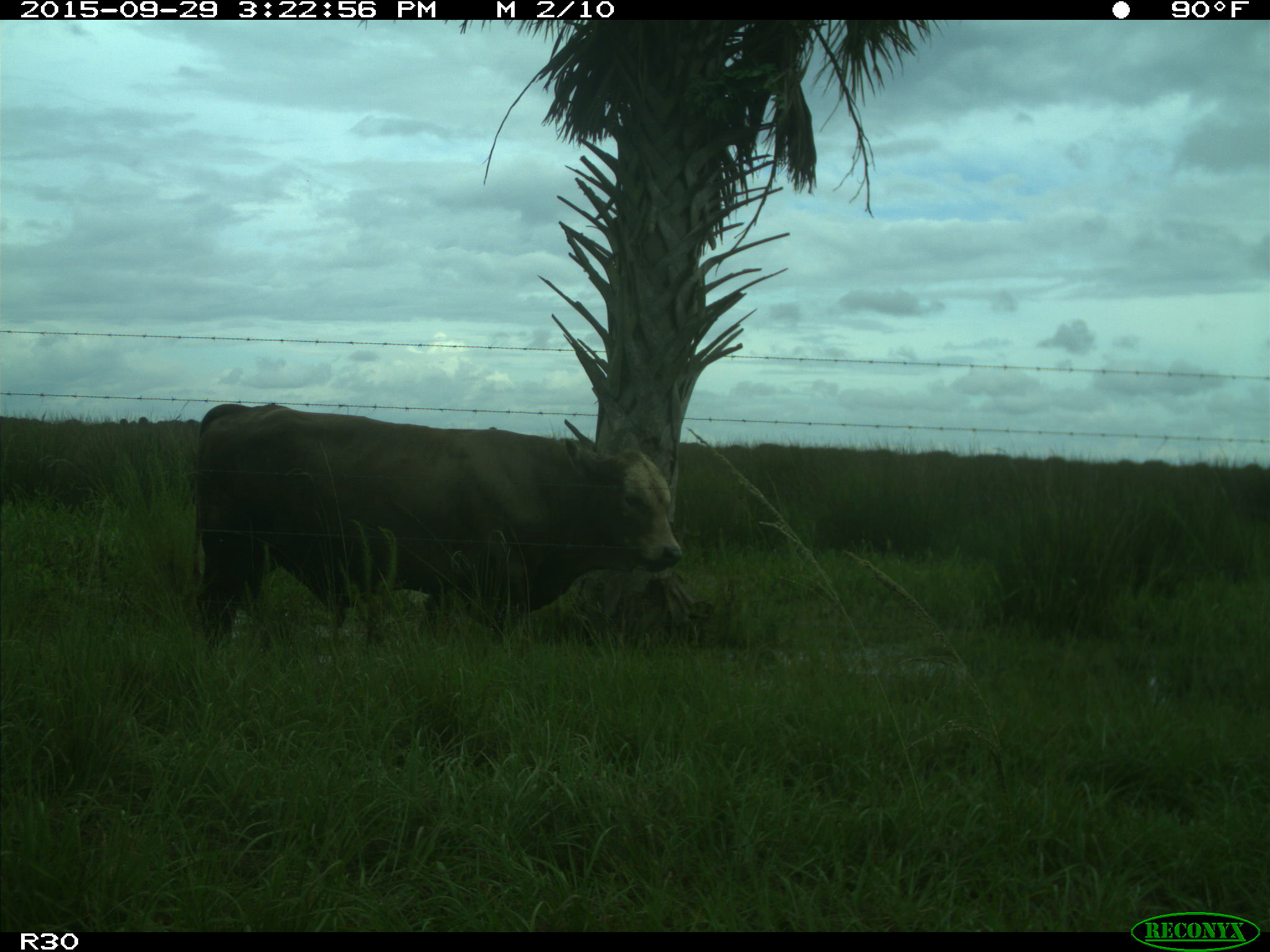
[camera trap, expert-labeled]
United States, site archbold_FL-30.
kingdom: Animalia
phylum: Chordata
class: Mammalia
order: Artiodactyla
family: Bovidae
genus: Bos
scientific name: Bos taurus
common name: domestic cow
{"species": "Bos taurus (domestic cow)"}